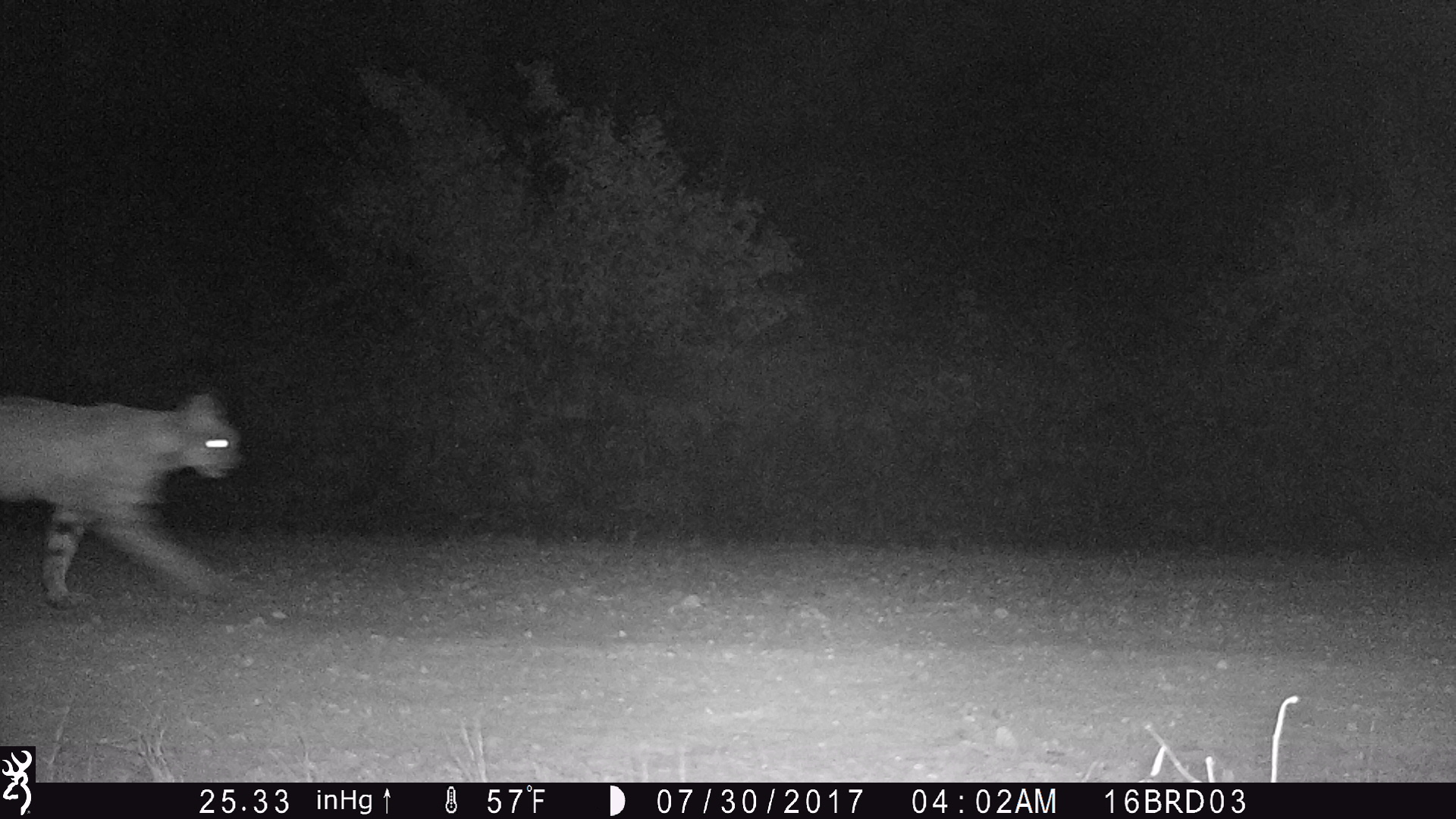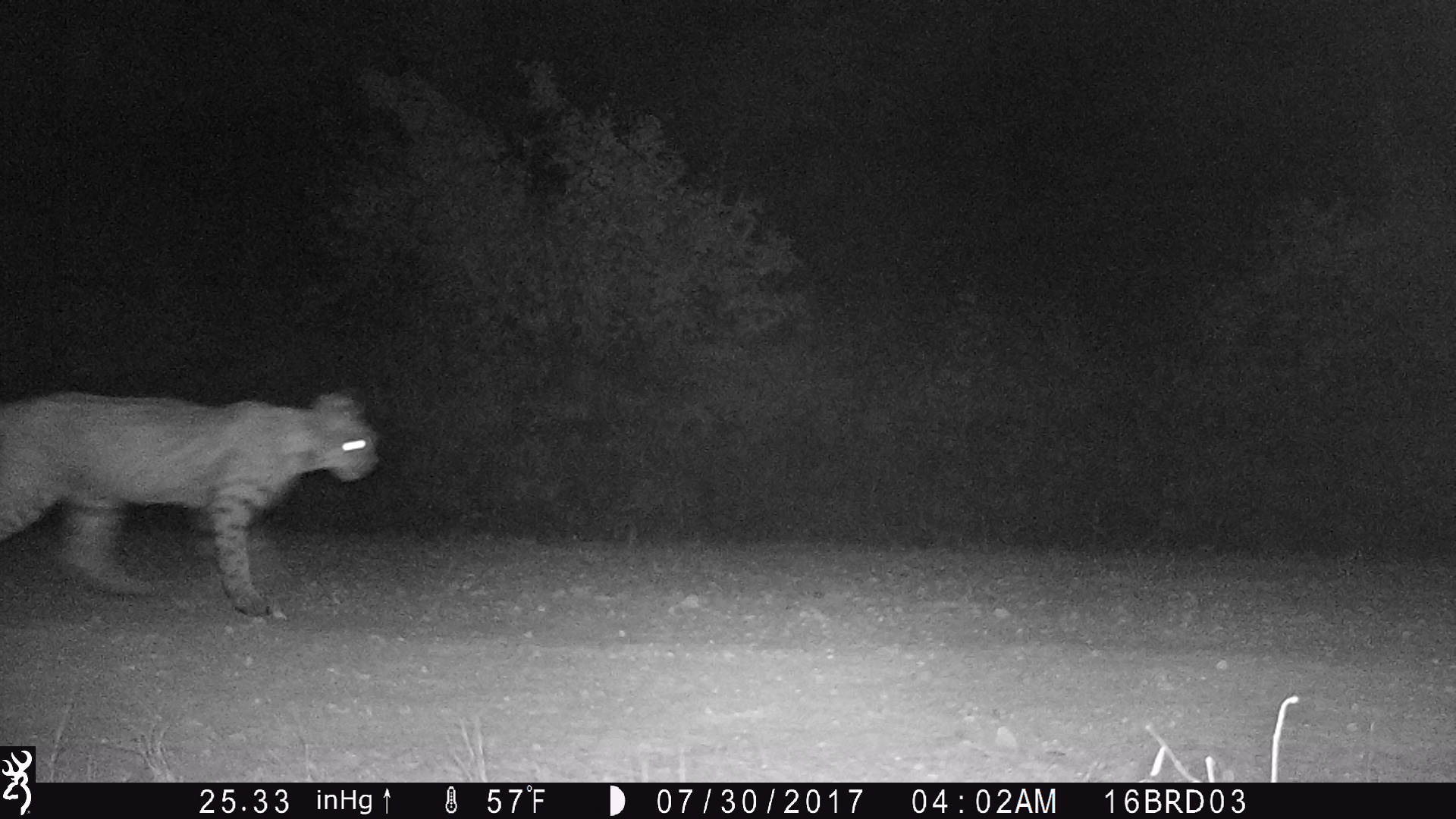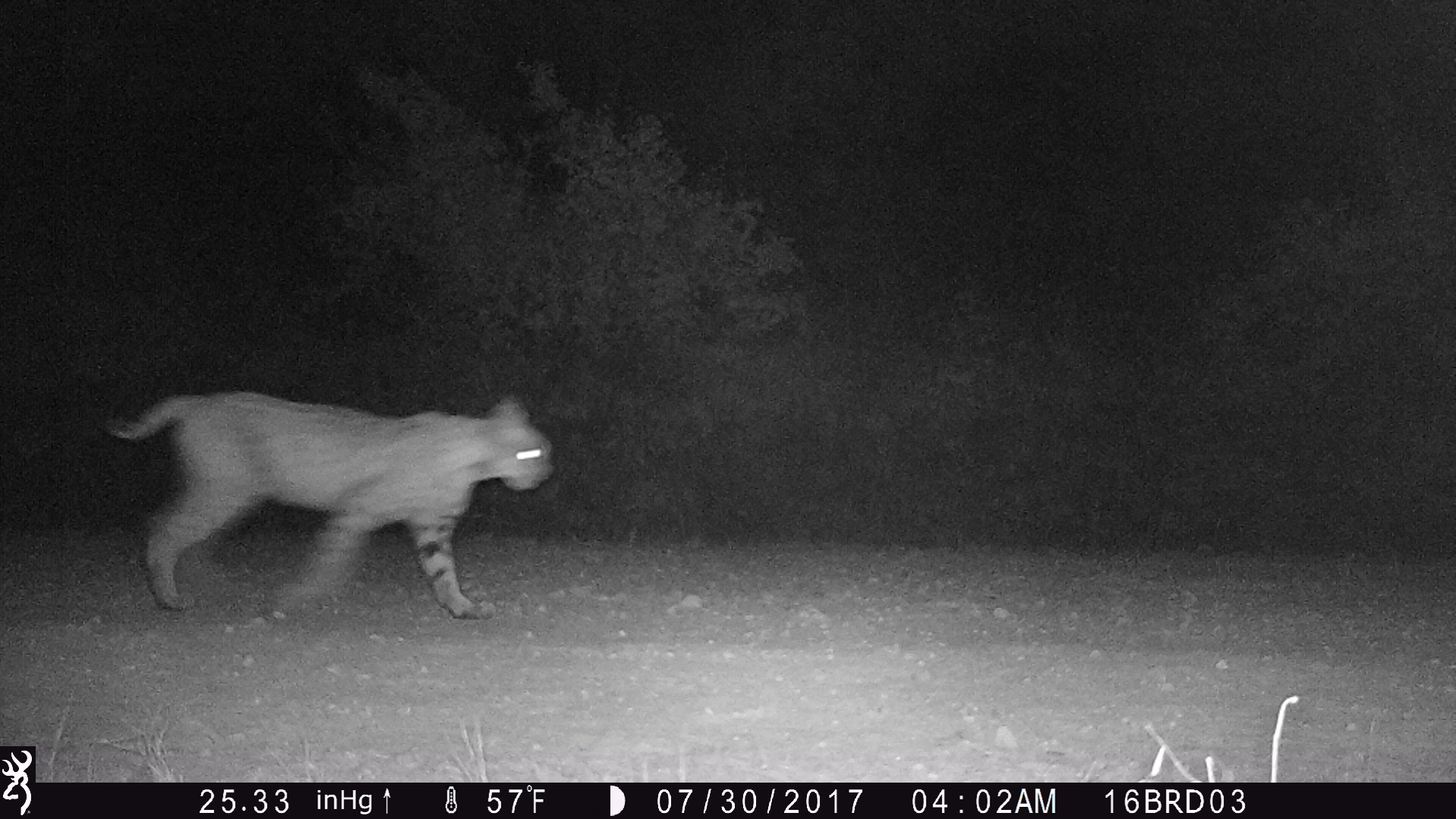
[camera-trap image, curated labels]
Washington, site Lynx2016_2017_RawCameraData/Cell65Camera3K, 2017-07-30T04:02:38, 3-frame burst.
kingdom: Animalia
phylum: Chordata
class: Mammalia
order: Carnivora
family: Felidae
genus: Lynx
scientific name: Lynx rufus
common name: bobcat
Lynx rufus (bobcat). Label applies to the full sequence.